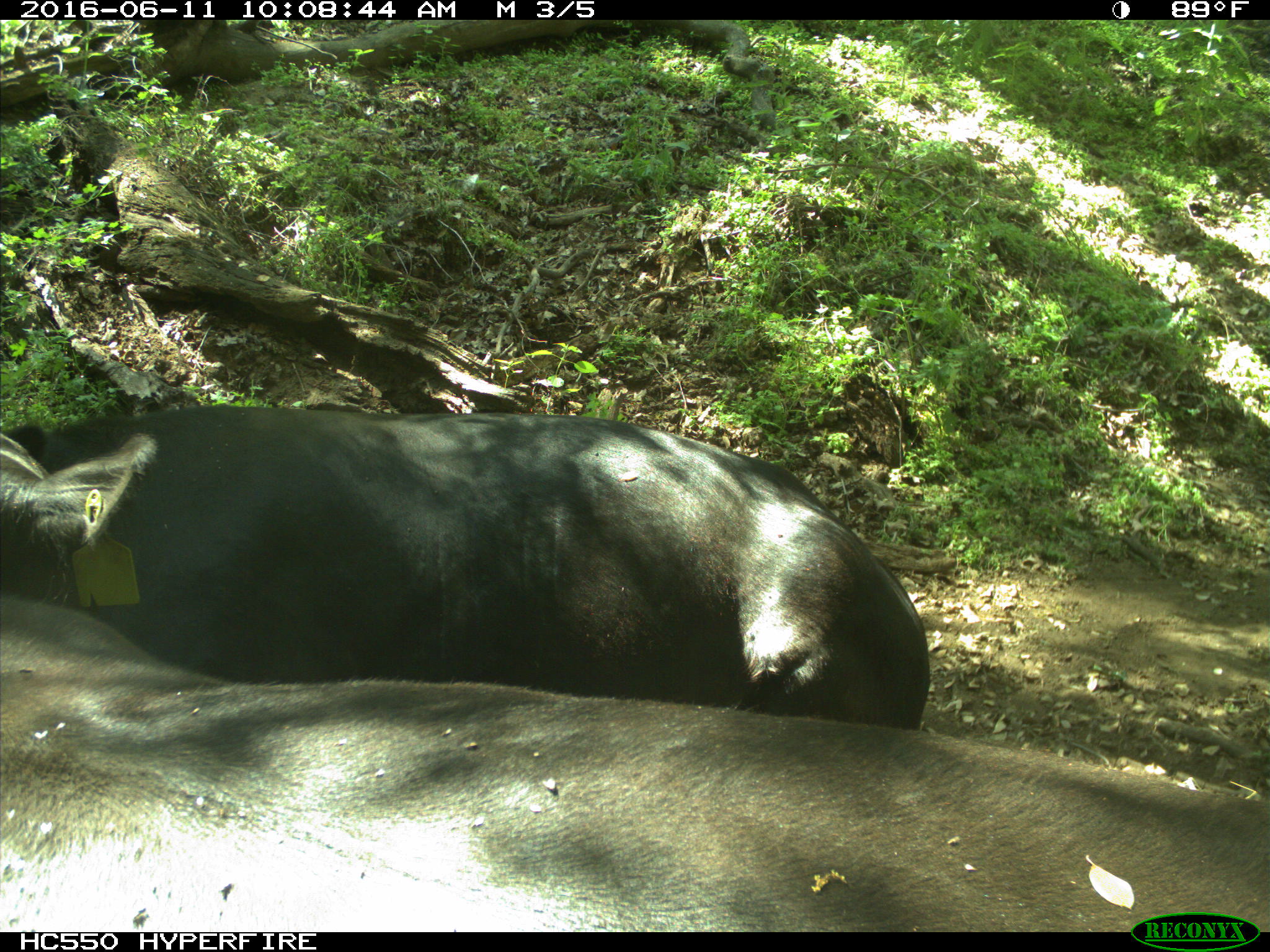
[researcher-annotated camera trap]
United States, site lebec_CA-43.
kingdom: Animalia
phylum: Chordata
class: Mammalia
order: Artiodactyla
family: Bovidae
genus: Bos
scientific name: Bos taurus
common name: domestic cow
Bos taurus (domestic cow).